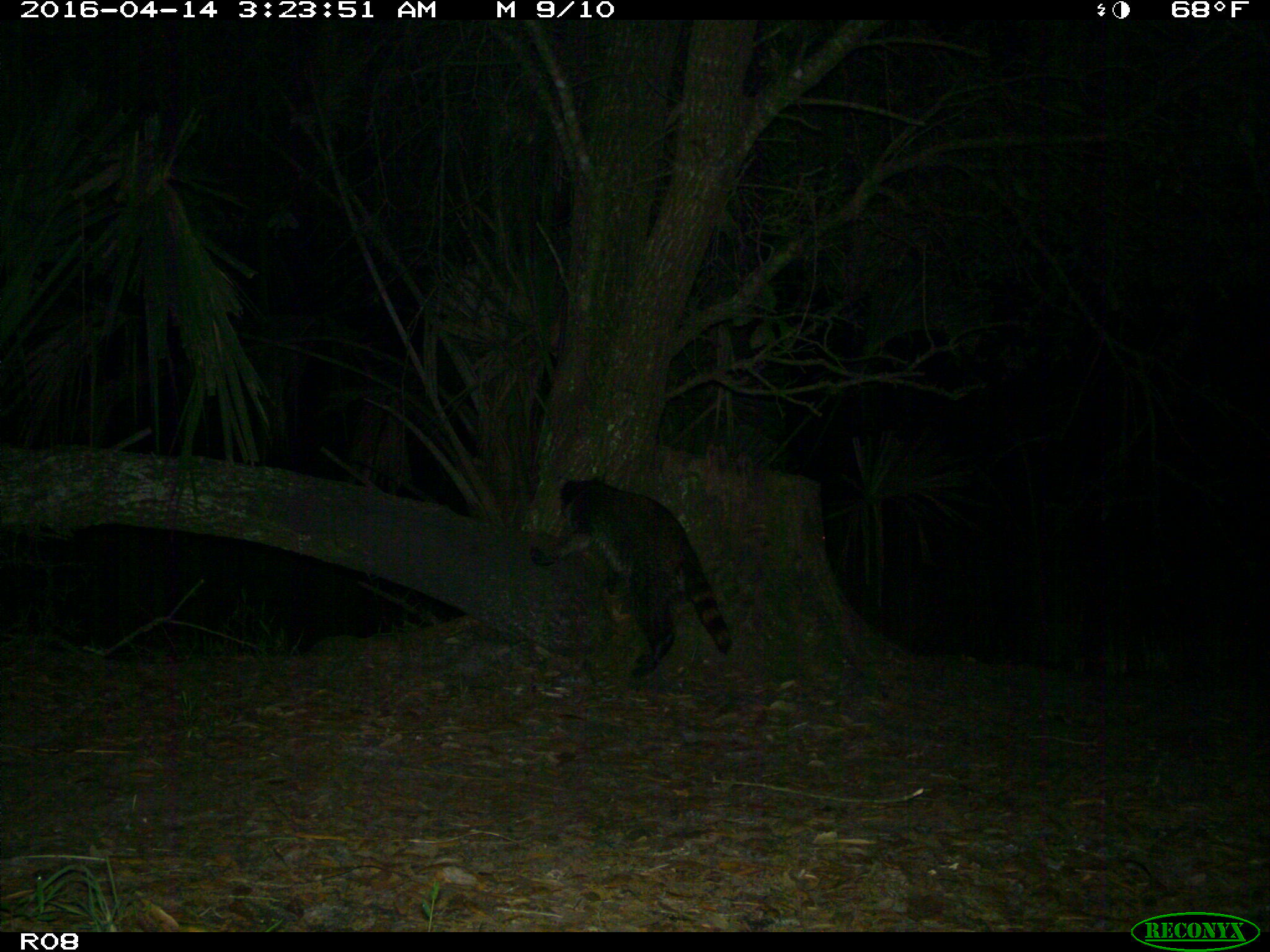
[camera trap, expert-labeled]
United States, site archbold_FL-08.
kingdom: Animalia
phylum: Chordata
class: Mammalia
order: Carnivora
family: Procyonidae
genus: Procyon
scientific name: Procyon lotor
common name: common raccoon